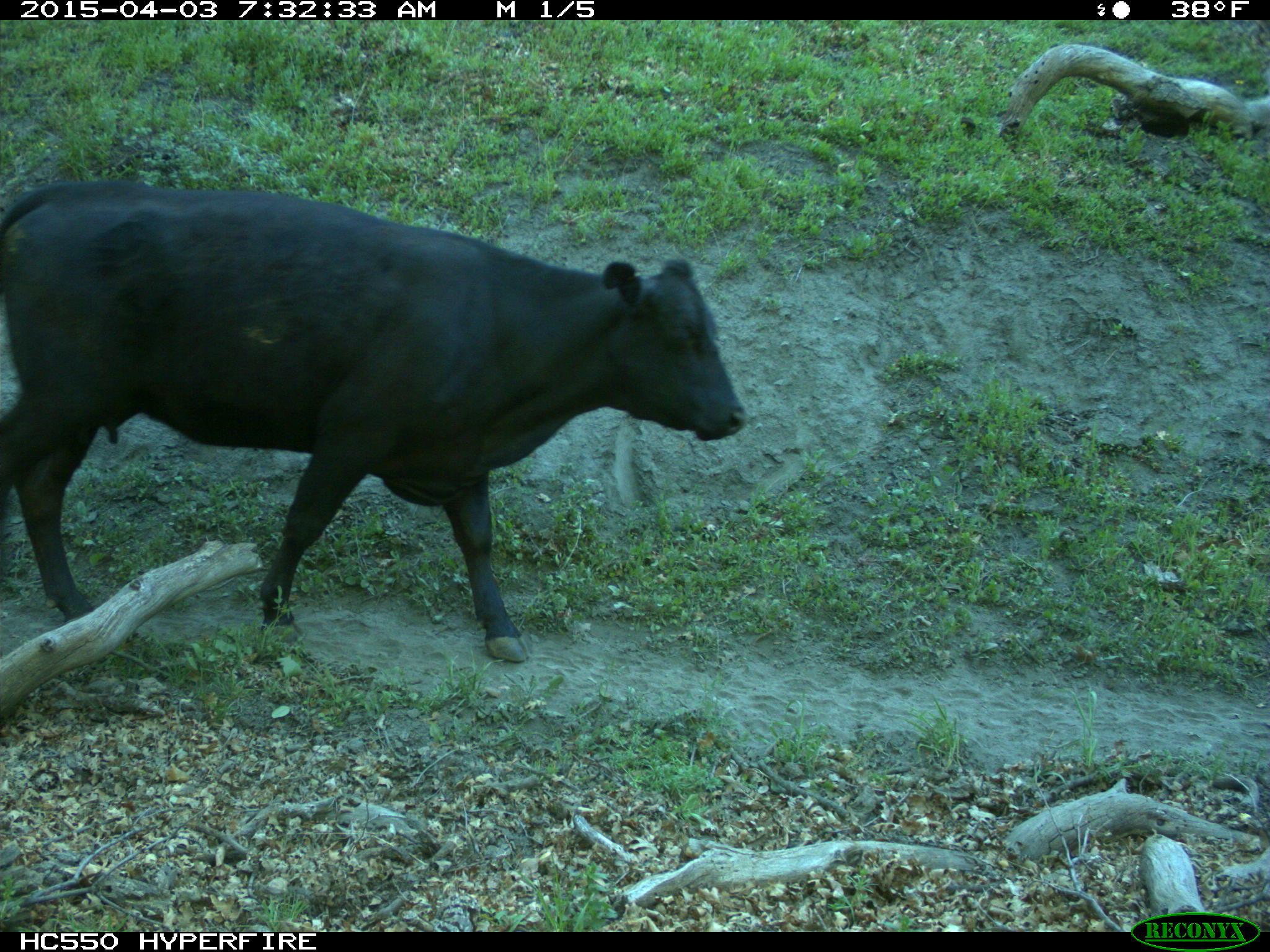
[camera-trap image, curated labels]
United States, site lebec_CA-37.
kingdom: Animalia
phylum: Chordata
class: Mammalia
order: Artiodactyla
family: Bovidae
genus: Bos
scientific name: Bos taurus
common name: domestic cow